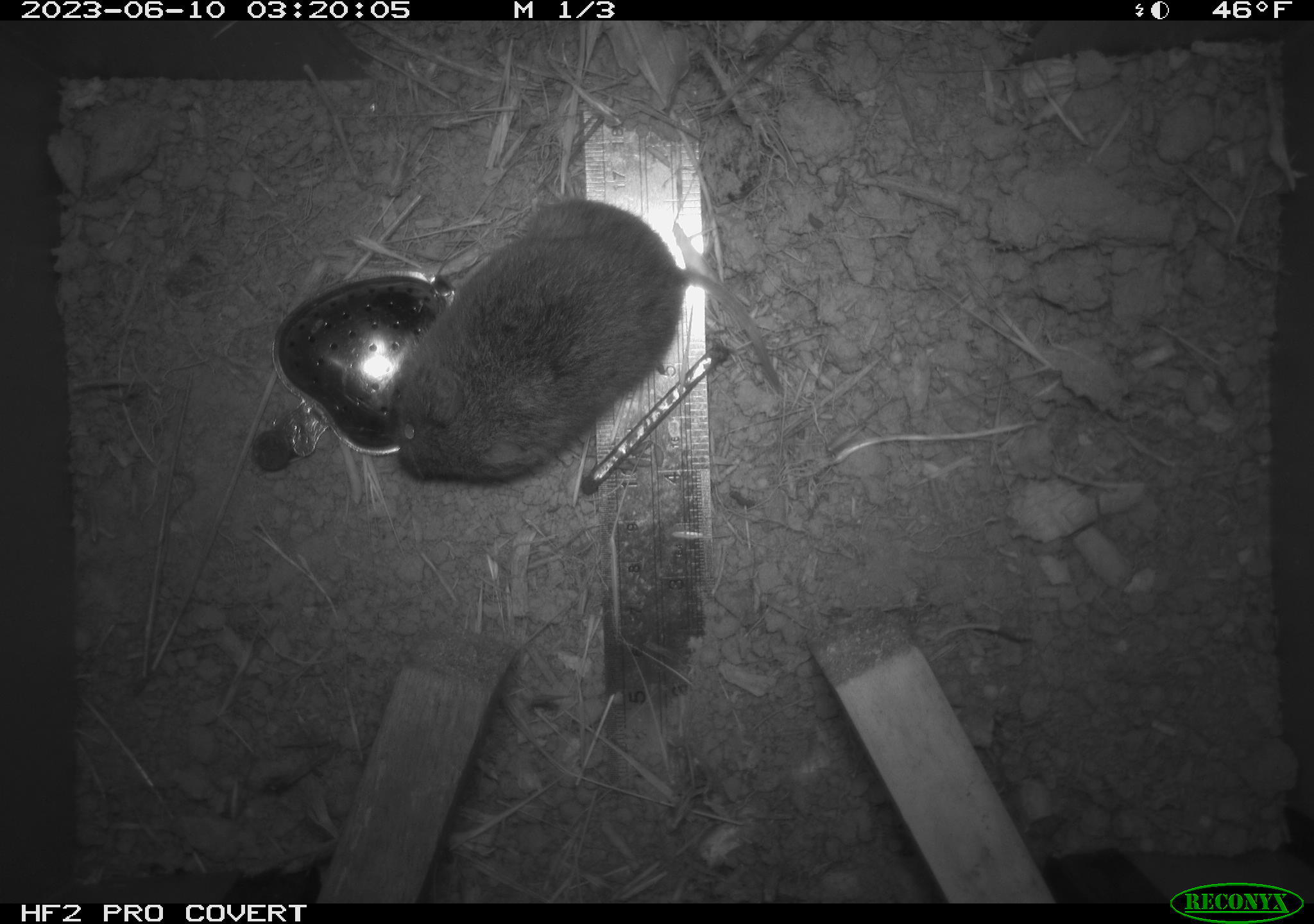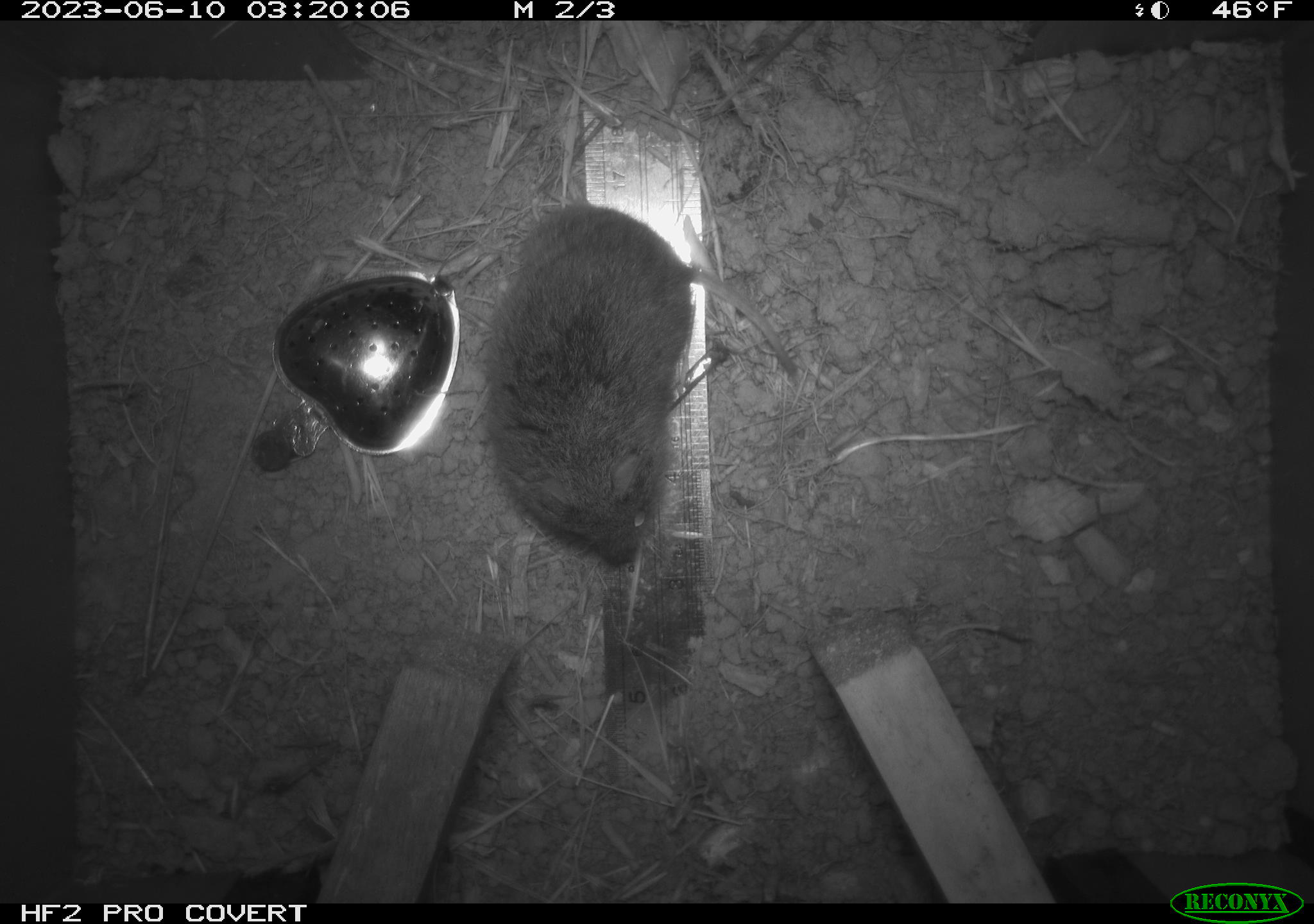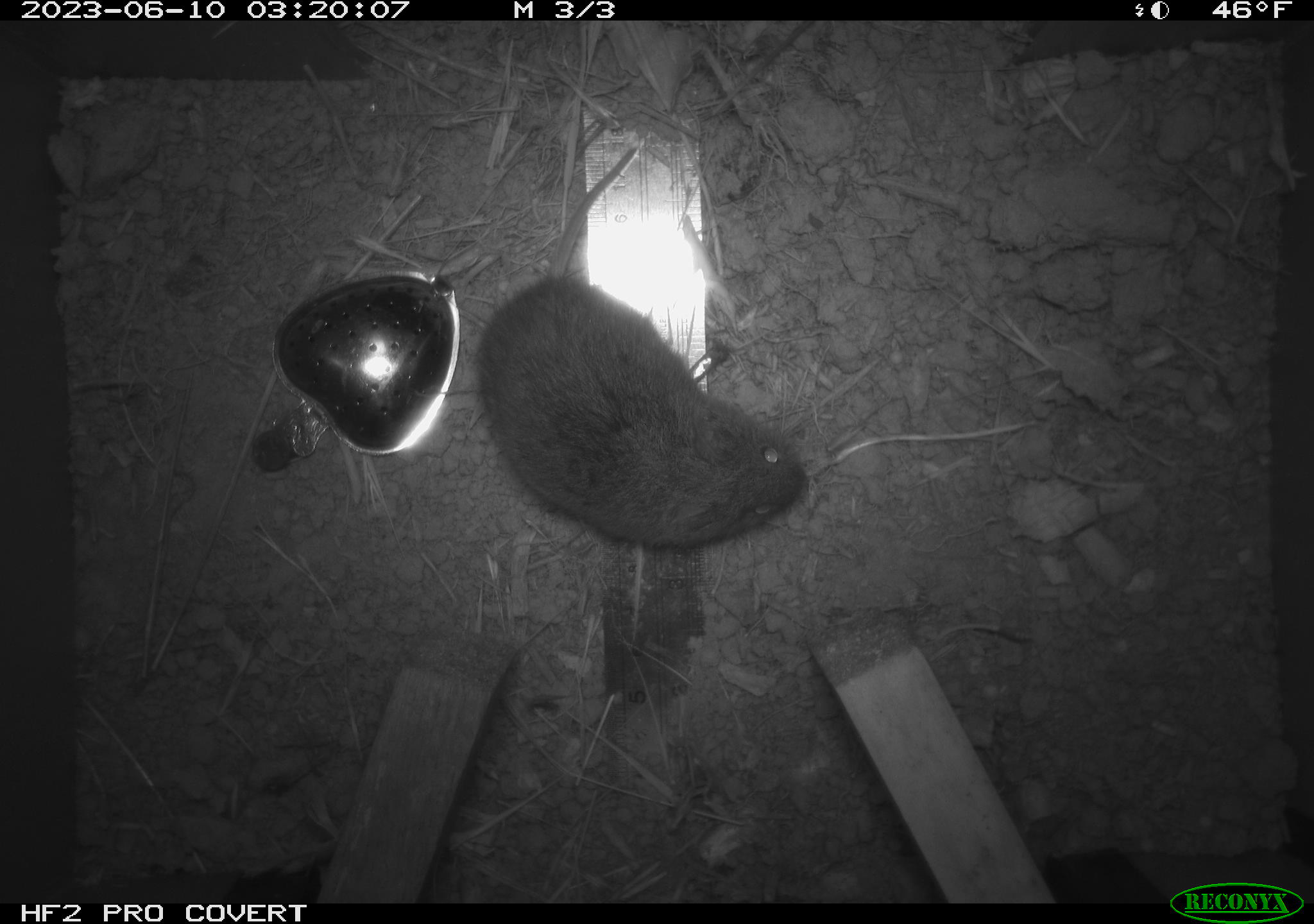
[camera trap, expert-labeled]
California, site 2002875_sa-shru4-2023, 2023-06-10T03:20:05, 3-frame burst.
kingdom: Animalia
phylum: Chordata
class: Mammalia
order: Rodentia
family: Cricetidae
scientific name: Arvicolinae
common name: voles, lemmings, and muskrats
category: arvicolinae subfamily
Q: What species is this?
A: Arvicolinae subfamily (voles, lemmings, and muskrats) (Arvicolinae).